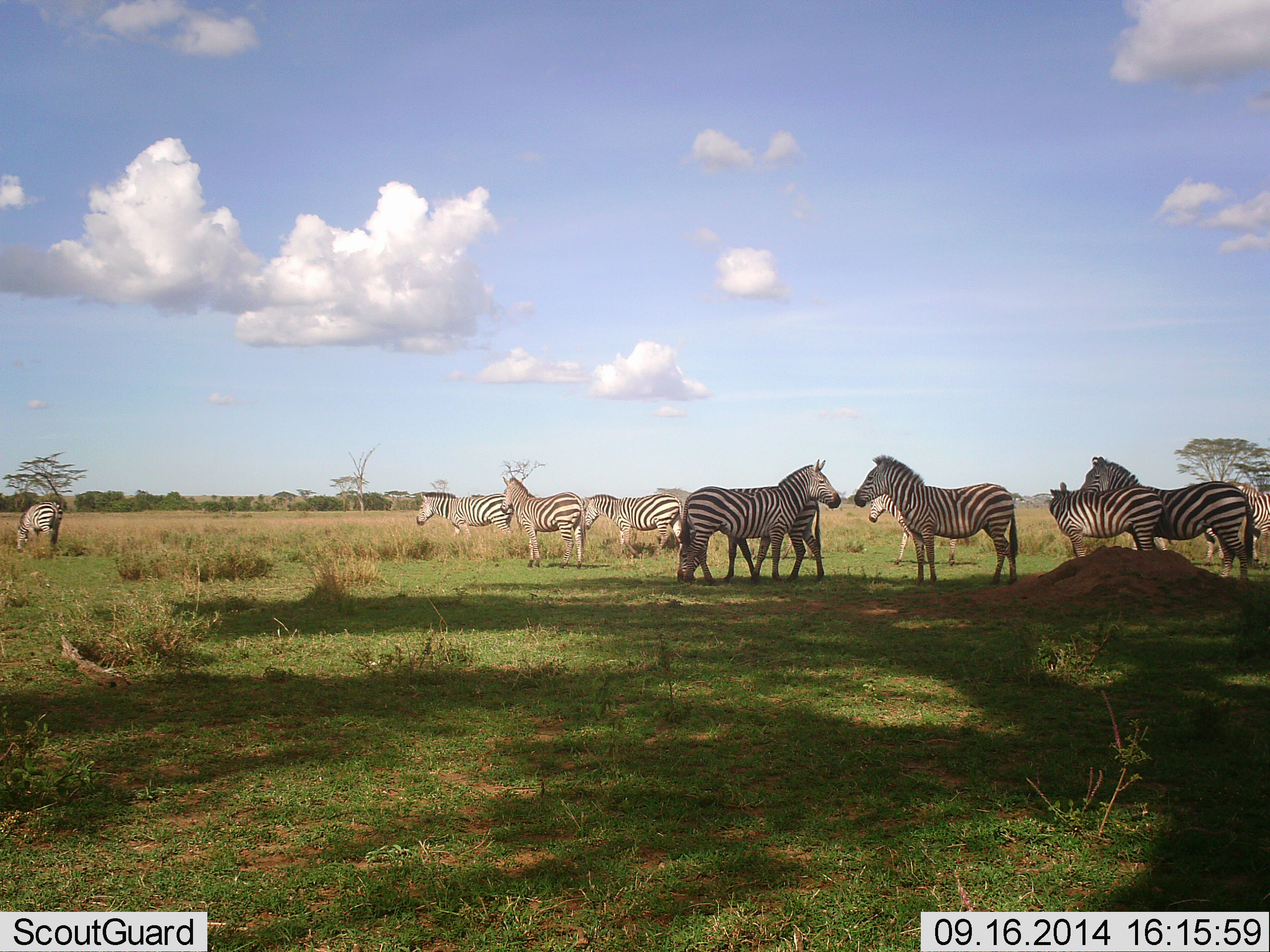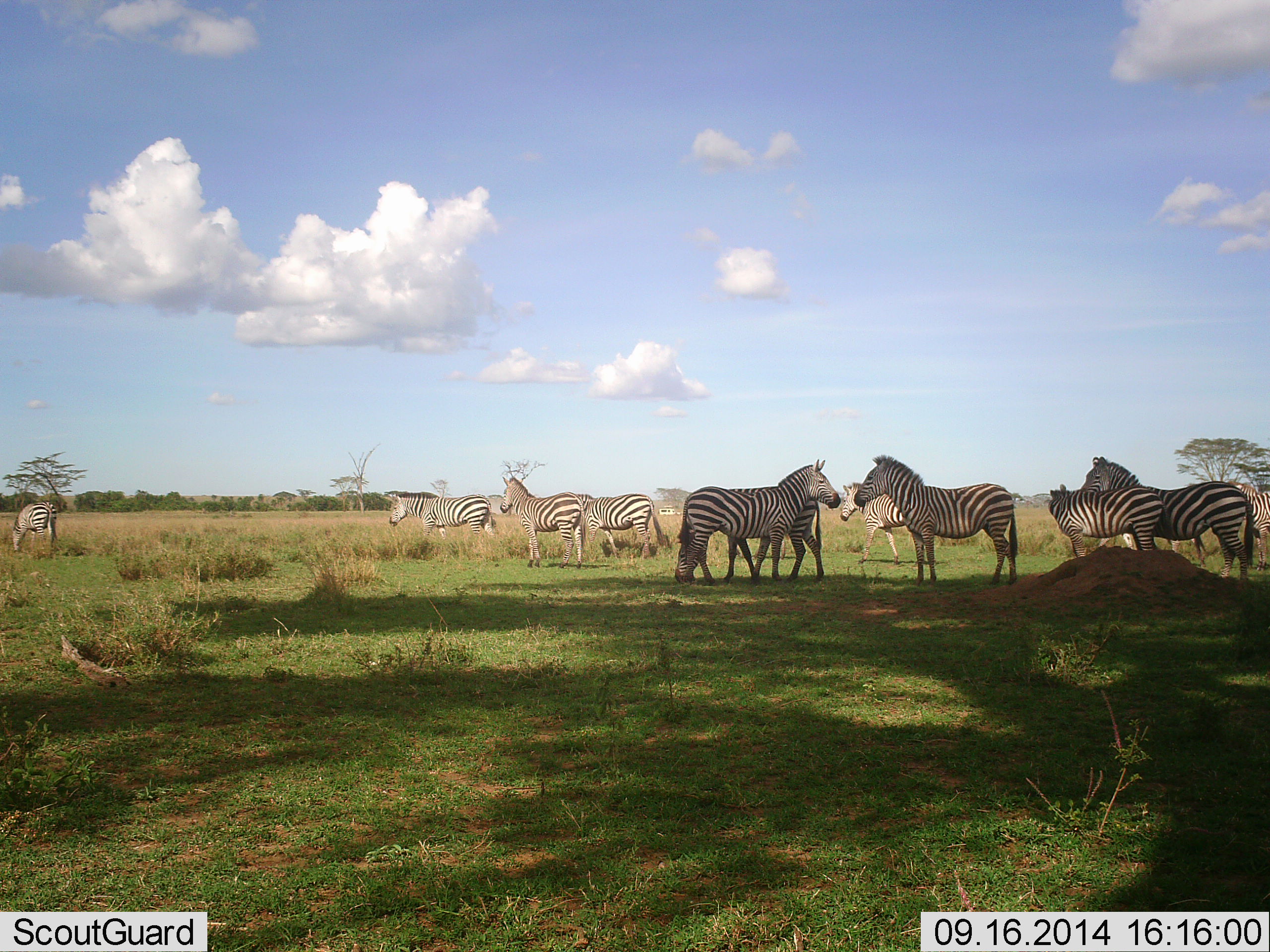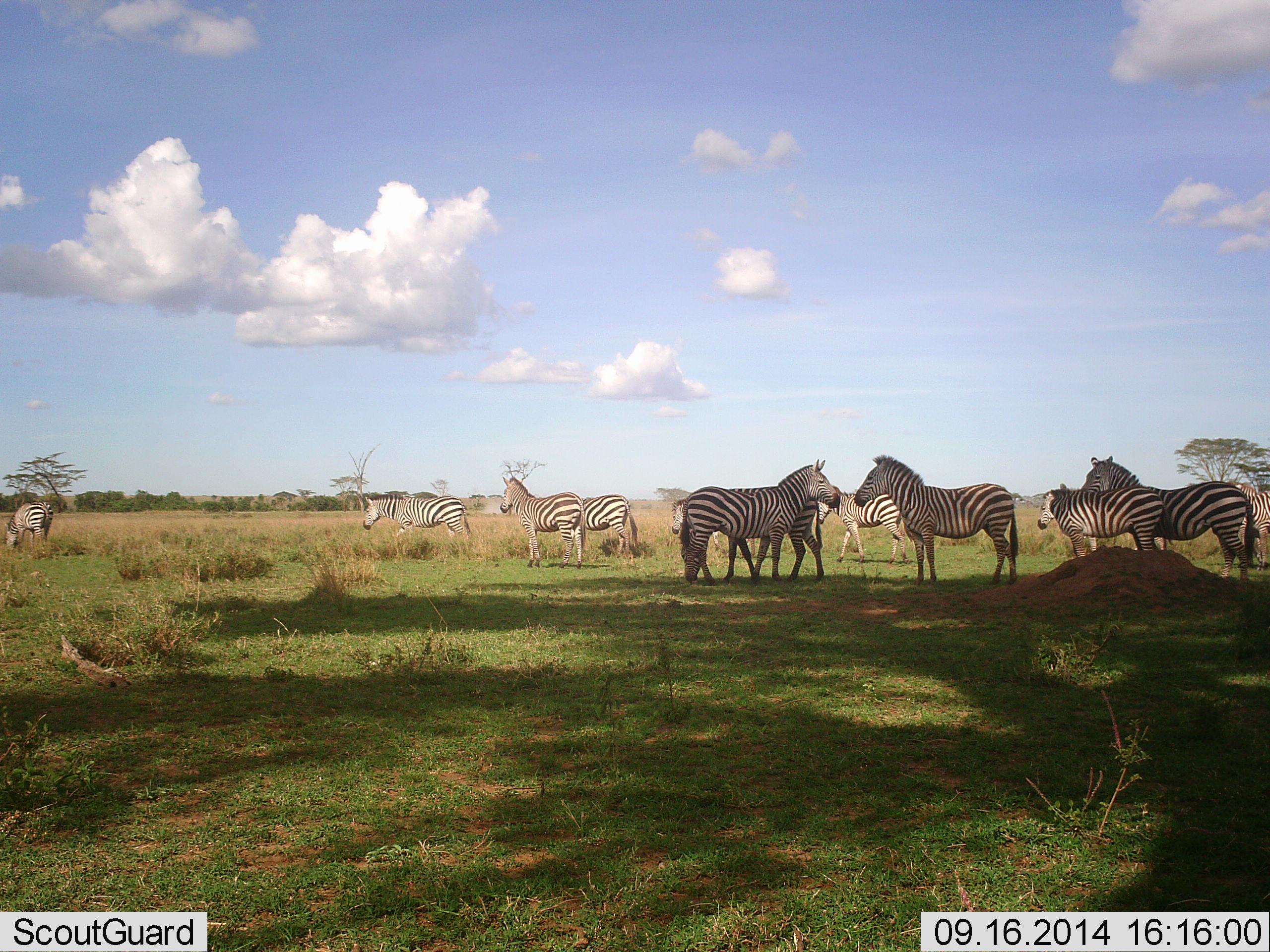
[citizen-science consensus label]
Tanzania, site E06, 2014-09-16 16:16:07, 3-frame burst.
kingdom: Animalia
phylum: Chordata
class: Mammalia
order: Perissodactyla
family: Equidae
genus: Equus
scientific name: Equus quagga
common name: plains zebra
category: zebra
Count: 11-50.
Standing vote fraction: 100%.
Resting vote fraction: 10%.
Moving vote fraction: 80%.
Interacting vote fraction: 20%.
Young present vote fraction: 20%.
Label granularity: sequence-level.